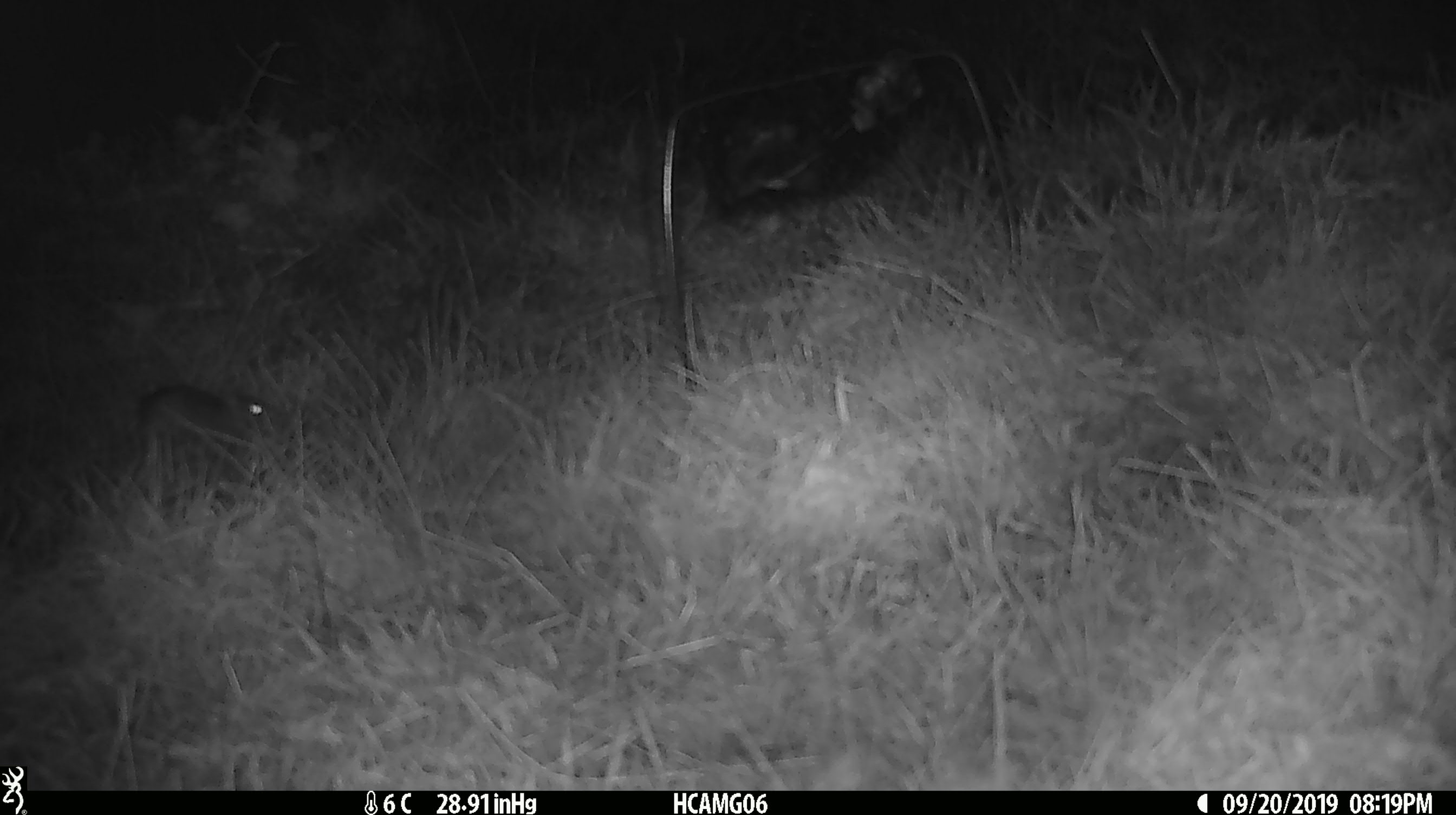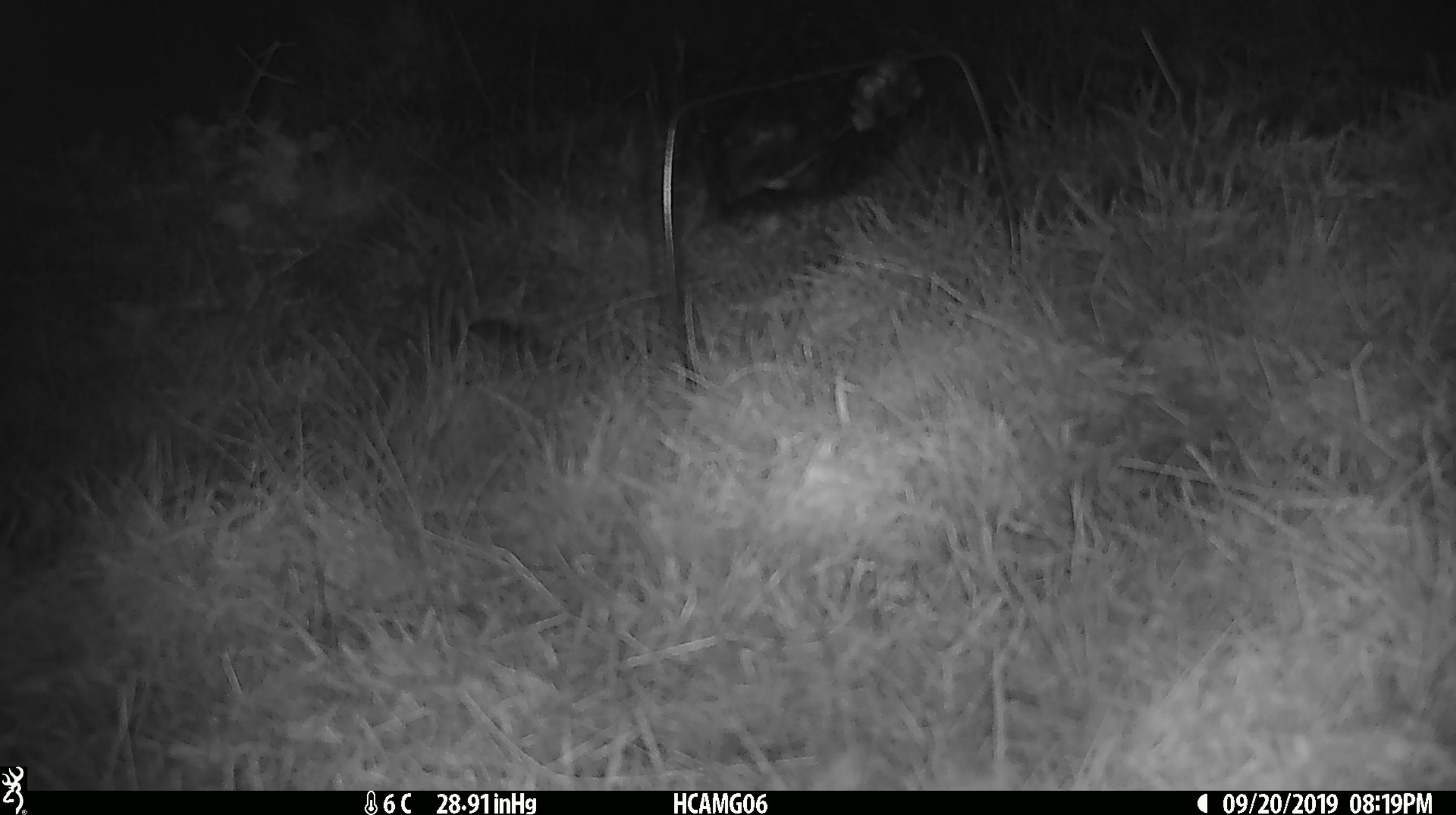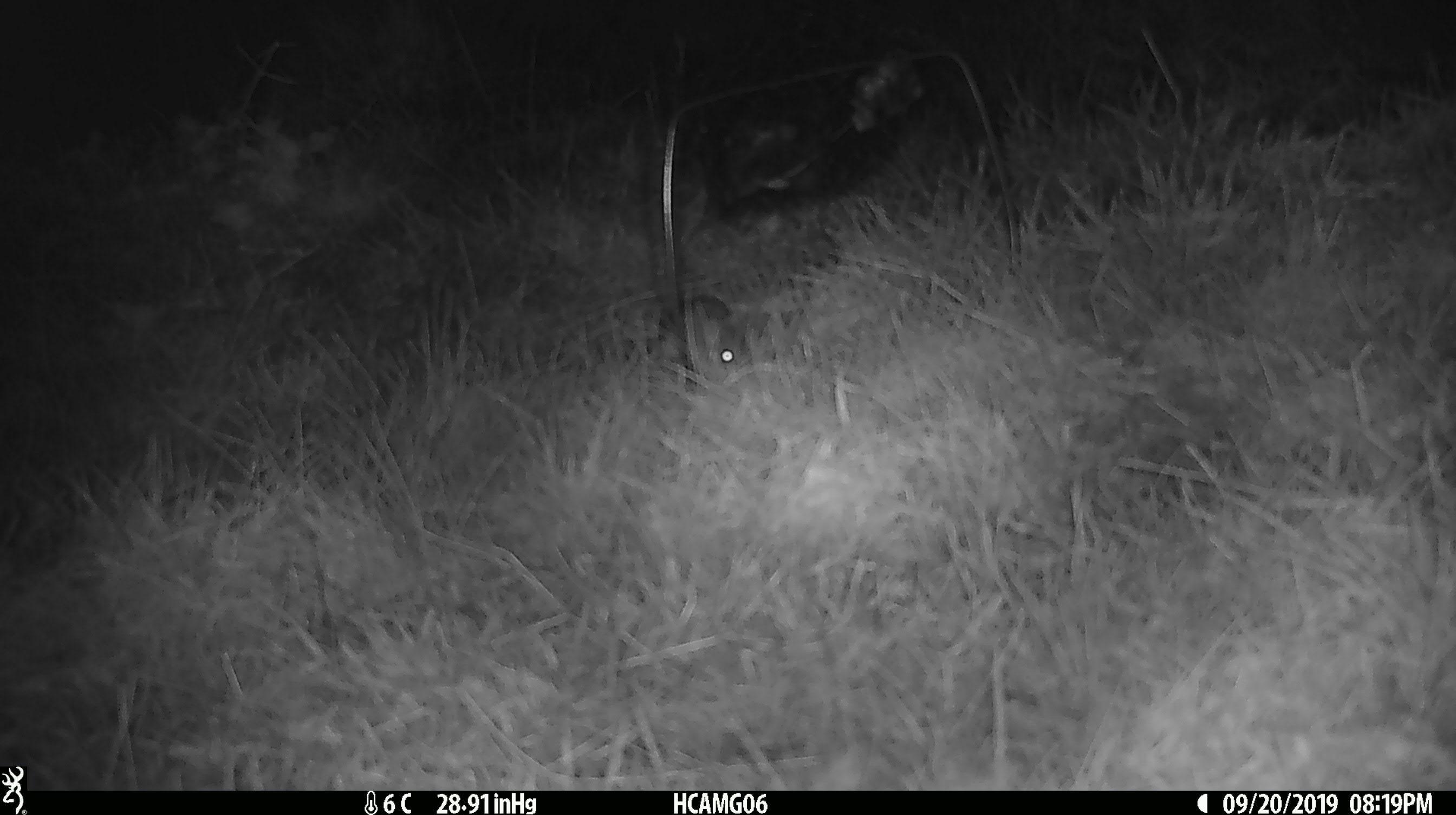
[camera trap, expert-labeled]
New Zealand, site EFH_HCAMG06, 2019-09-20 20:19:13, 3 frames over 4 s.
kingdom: Animalia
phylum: Chordata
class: Mammalia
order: Rodentia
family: Muridae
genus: Mus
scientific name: Mus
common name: mouse